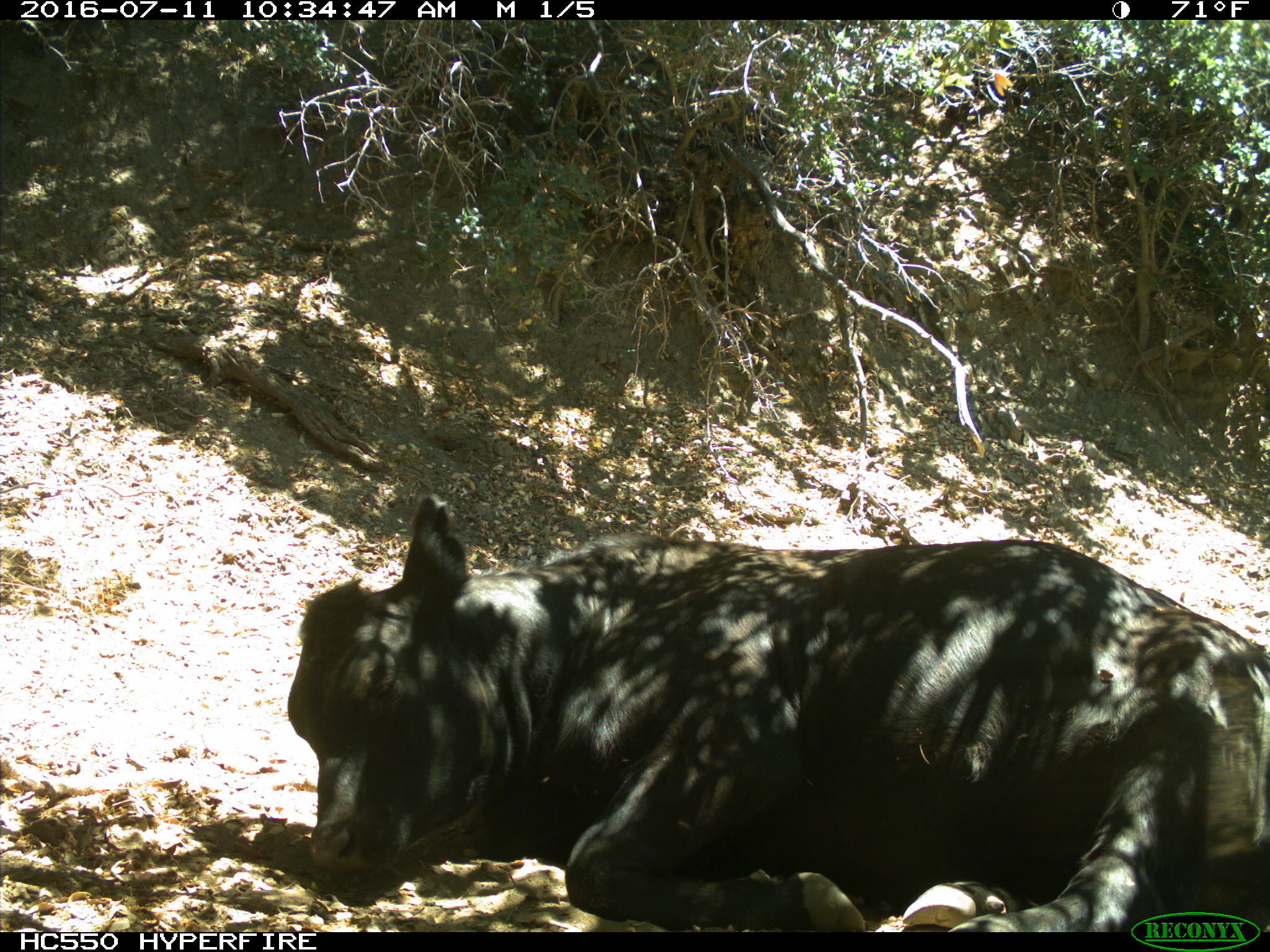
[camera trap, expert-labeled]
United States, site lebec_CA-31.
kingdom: Animalia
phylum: Chordata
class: Mammalia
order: Artiodactyla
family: Bovidae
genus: Bos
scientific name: Bos taurus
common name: domestic cow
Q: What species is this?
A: Bos taurus (domestic cow).